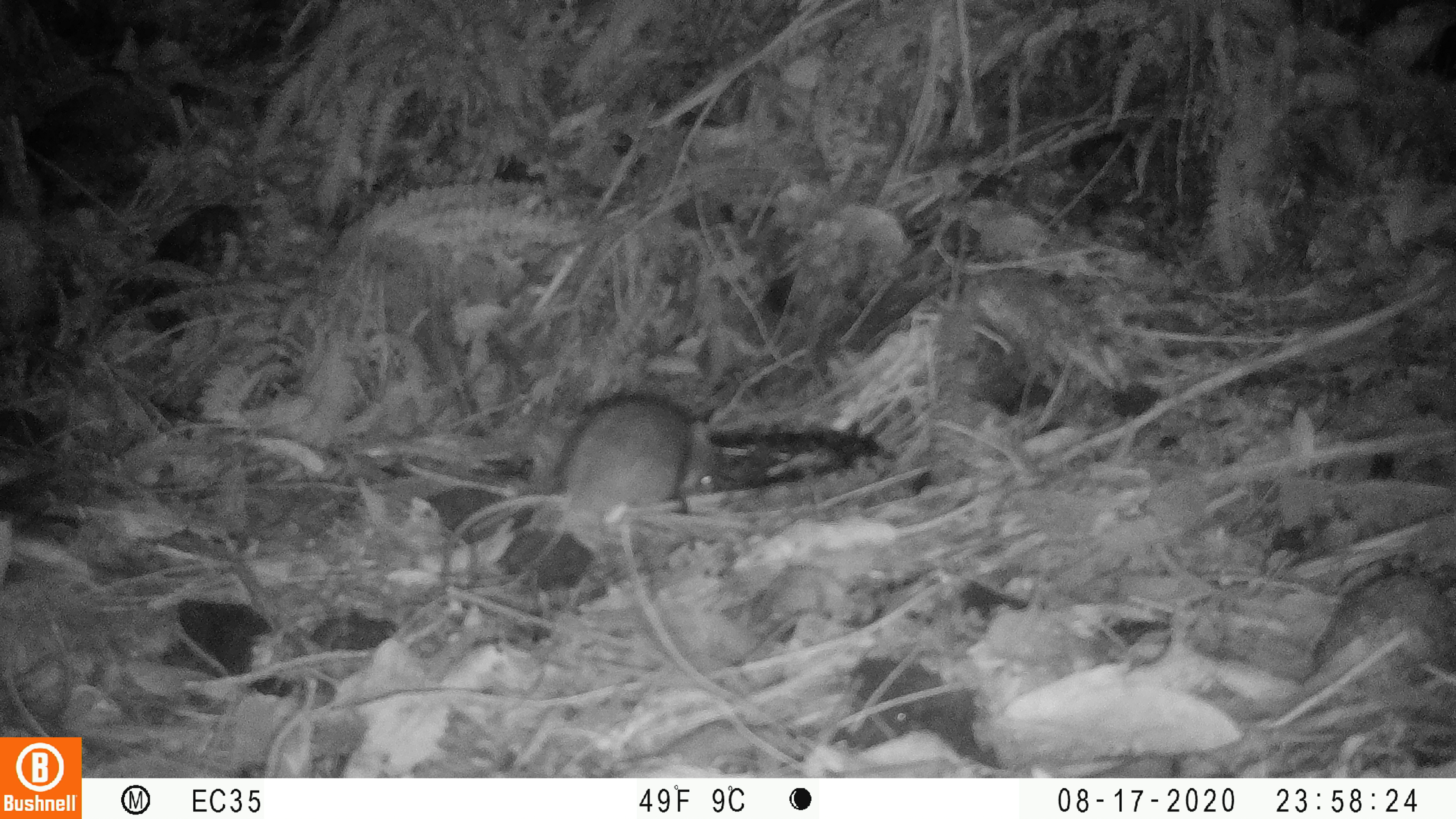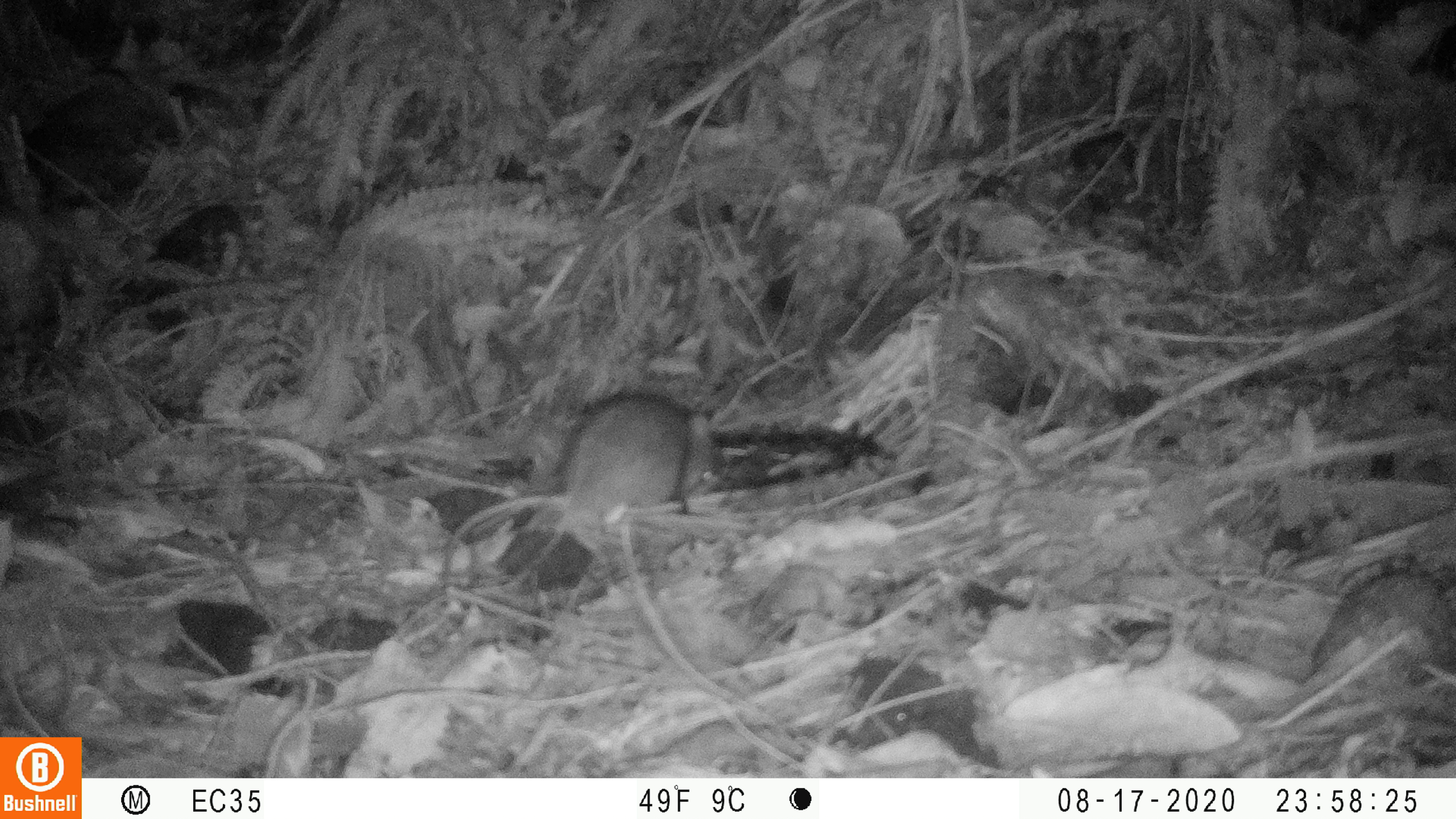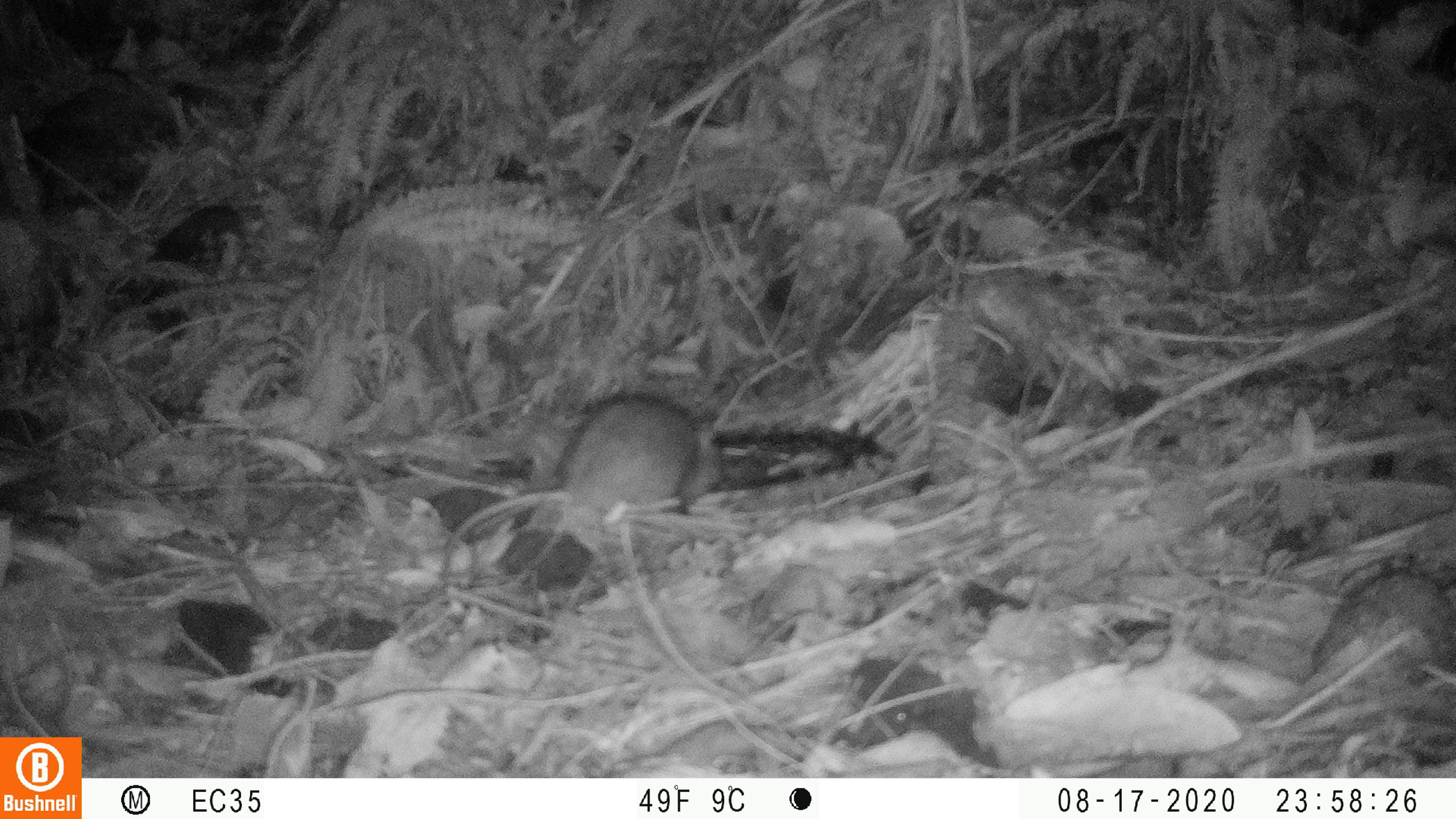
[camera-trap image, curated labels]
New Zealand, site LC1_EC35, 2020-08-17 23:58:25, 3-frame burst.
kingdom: Animalia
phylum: Chordata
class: Mammalia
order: Rodentia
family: Muridae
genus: Rattus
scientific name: Rattus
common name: rat